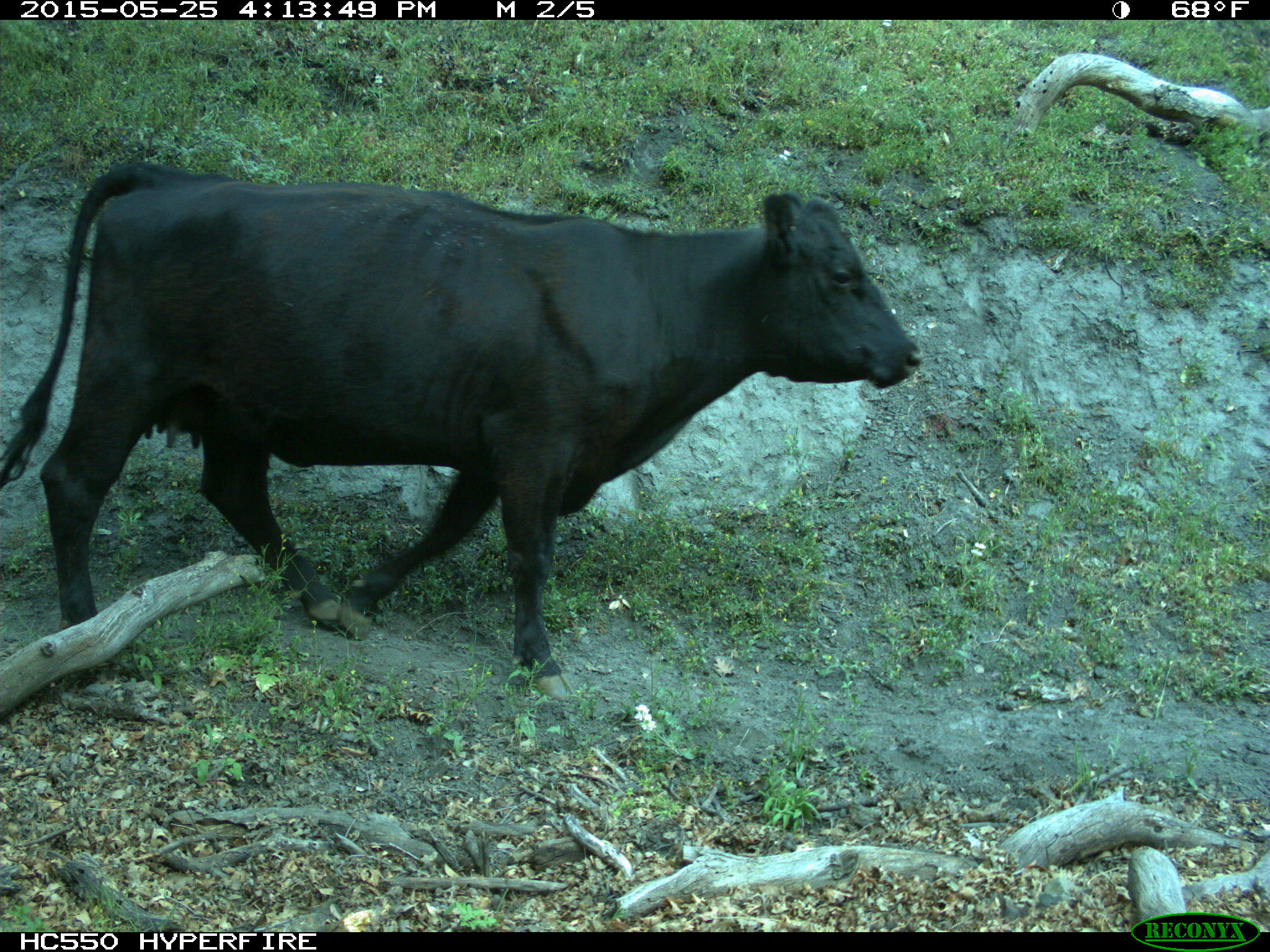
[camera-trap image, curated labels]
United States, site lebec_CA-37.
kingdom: Animalia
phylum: Chordata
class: Mammalia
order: Artiodactyla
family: Bovidae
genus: Bos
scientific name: Bos taurus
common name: domestic cow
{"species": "Bos taurus (domestic cow)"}